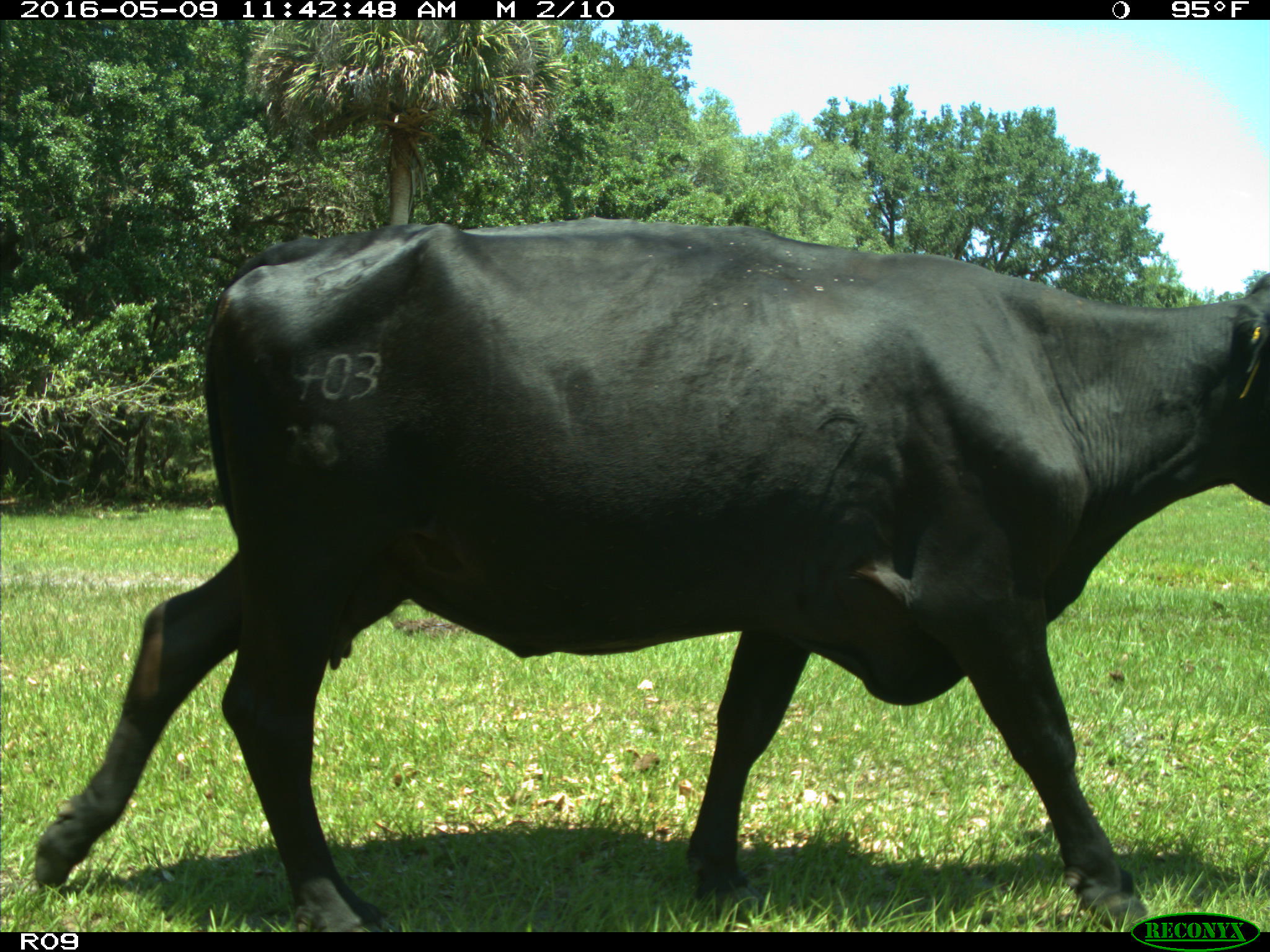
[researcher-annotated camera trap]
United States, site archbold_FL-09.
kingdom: Animalia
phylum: Chordata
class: Mammalia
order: Artiodactyla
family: Bovidae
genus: Bos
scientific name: Bos taurus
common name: domestic cow